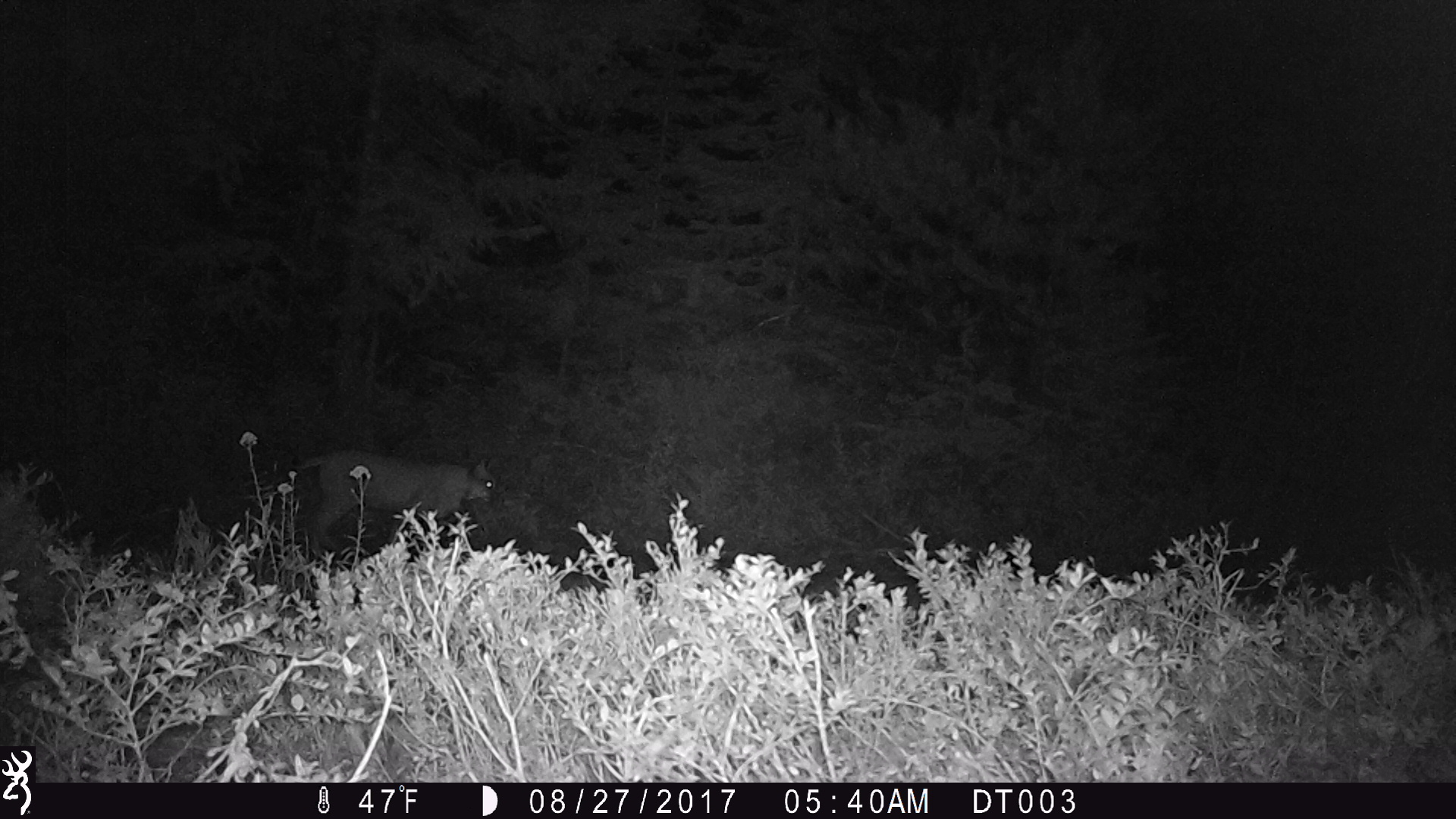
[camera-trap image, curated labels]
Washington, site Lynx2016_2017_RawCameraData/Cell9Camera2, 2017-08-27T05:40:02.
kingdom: Animalia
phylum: Chordata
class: Mammalia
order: Carnivora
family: Felidae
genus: Lynx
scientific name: Lynx rufus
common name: bobcat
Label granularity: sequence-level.